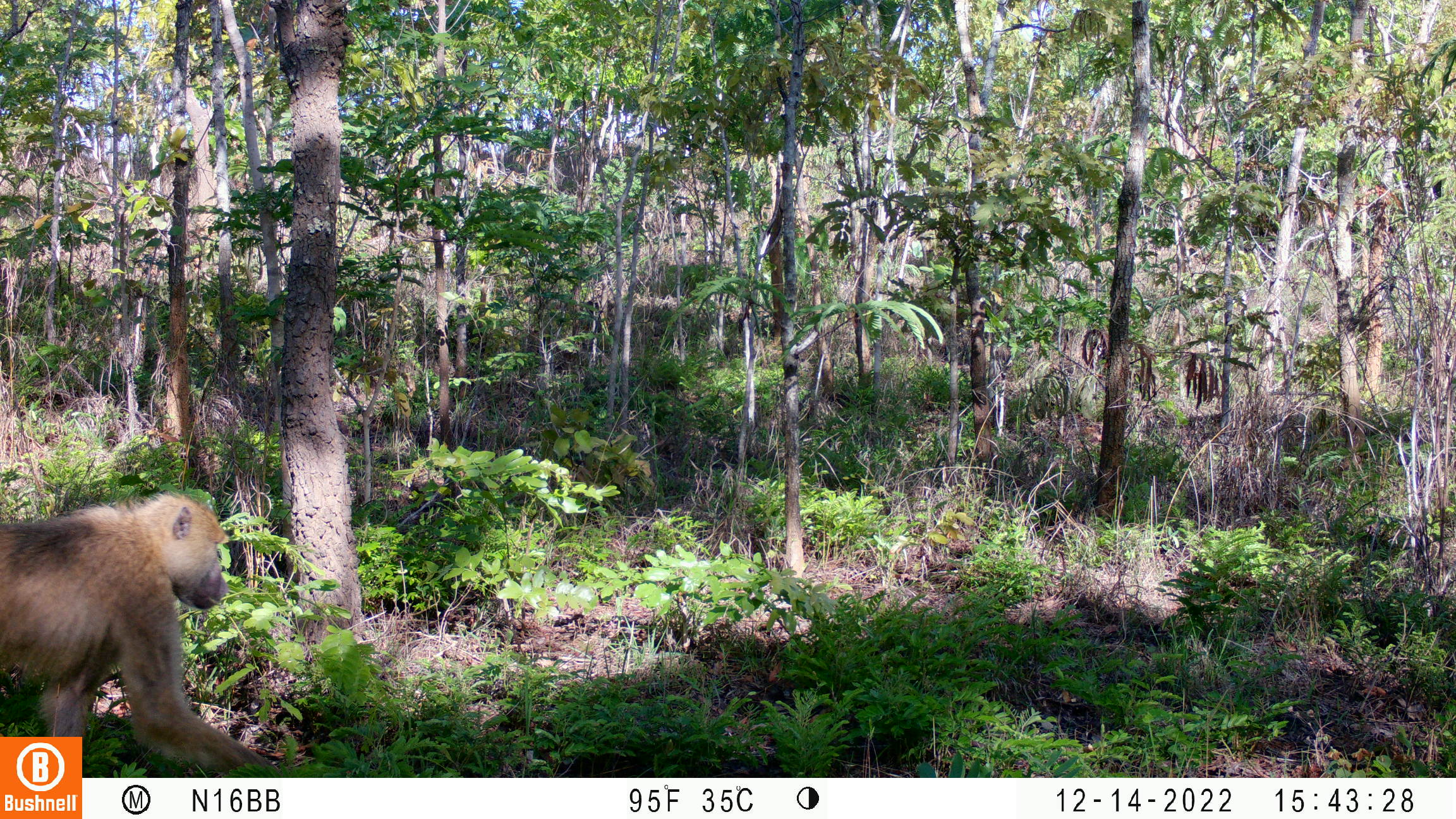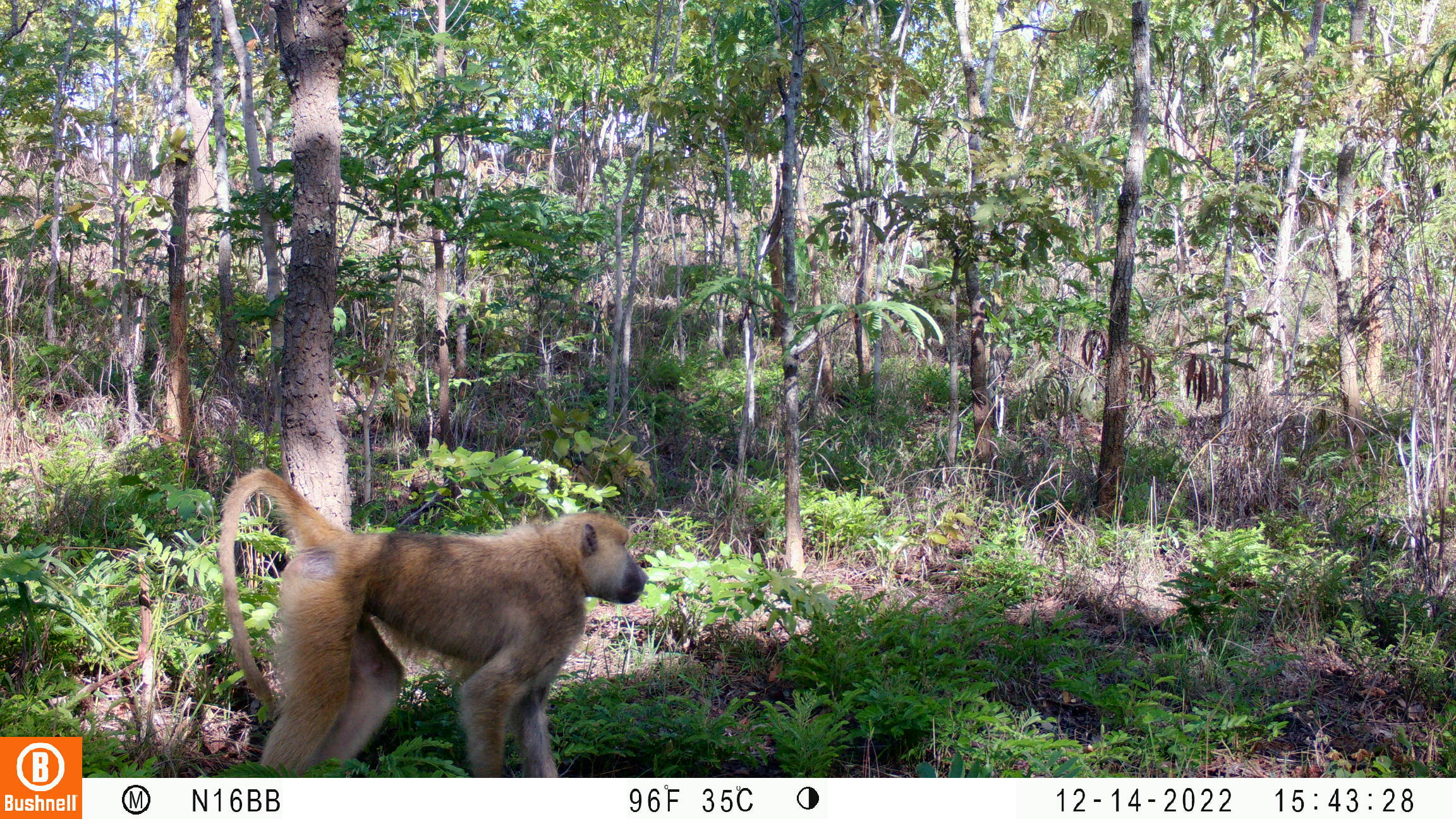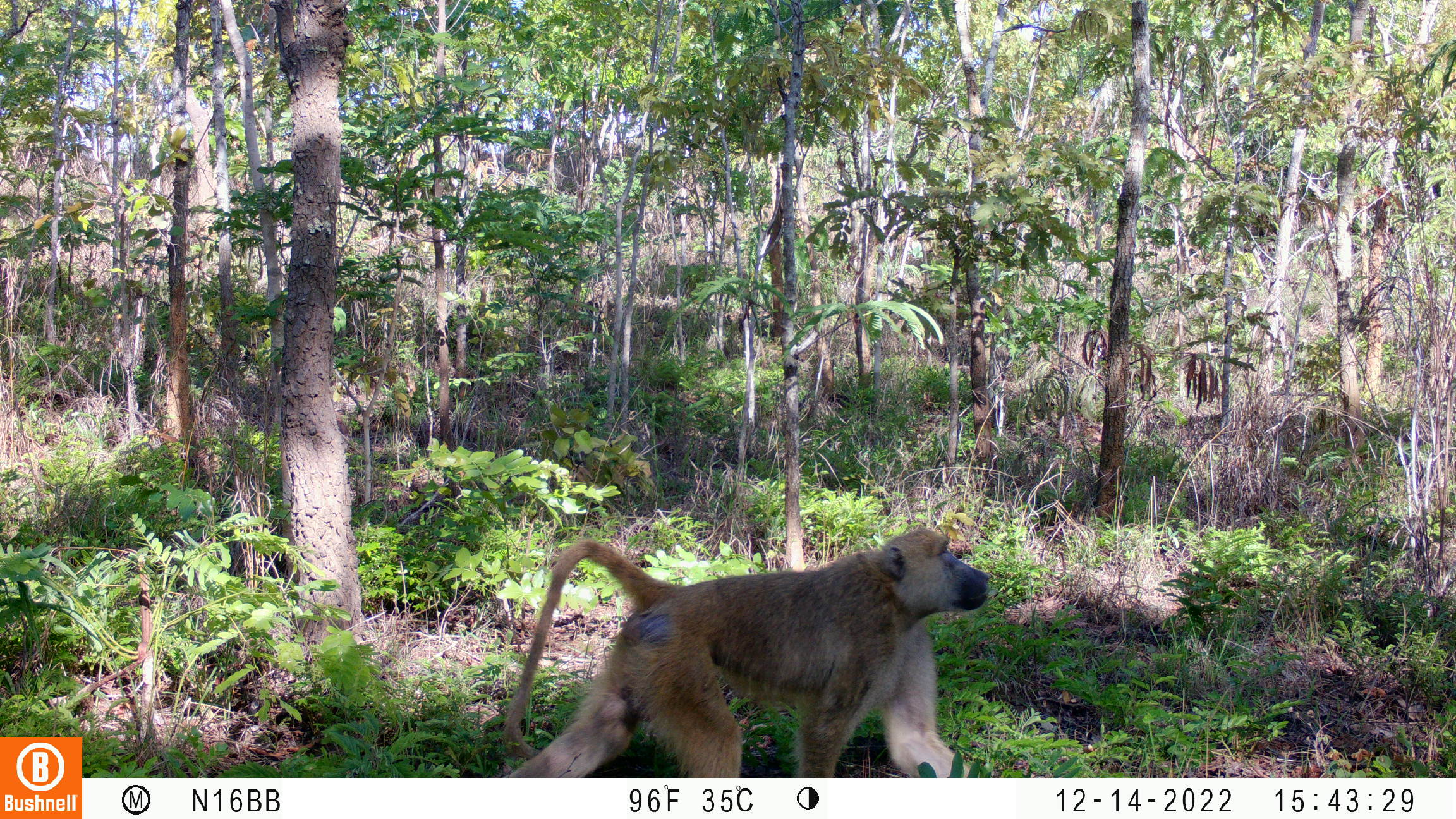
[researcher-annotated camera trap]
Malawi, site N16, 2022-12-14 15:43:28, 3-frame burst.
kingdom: Animalia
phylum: Chordata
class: Mammalia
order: Primates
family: Cercopithecidae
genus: Papio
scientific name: Papio cynocephalus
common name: yellow baboon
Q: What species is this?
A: Yellow baboon (Papio cynocephalus).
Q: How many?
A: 1.